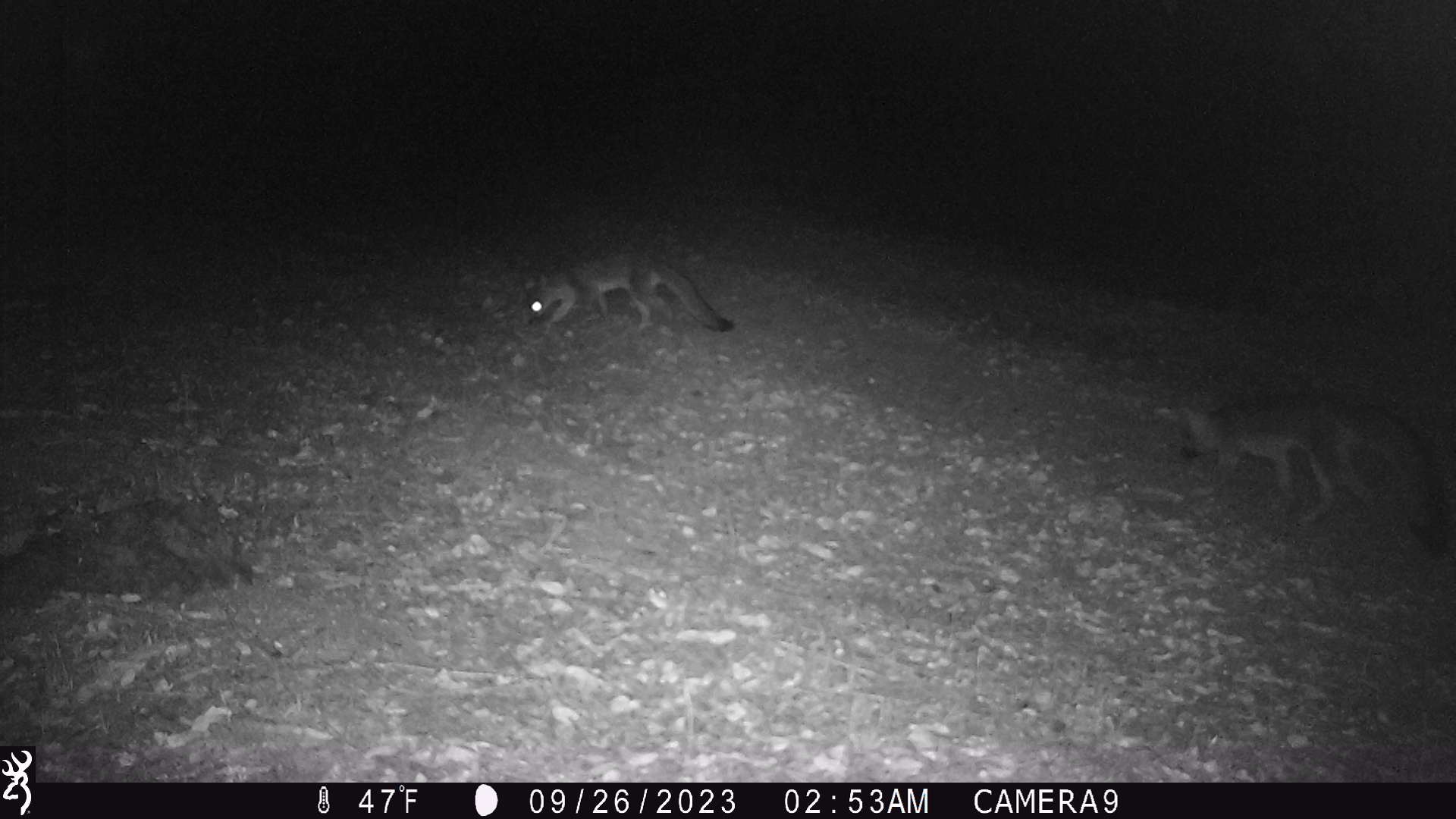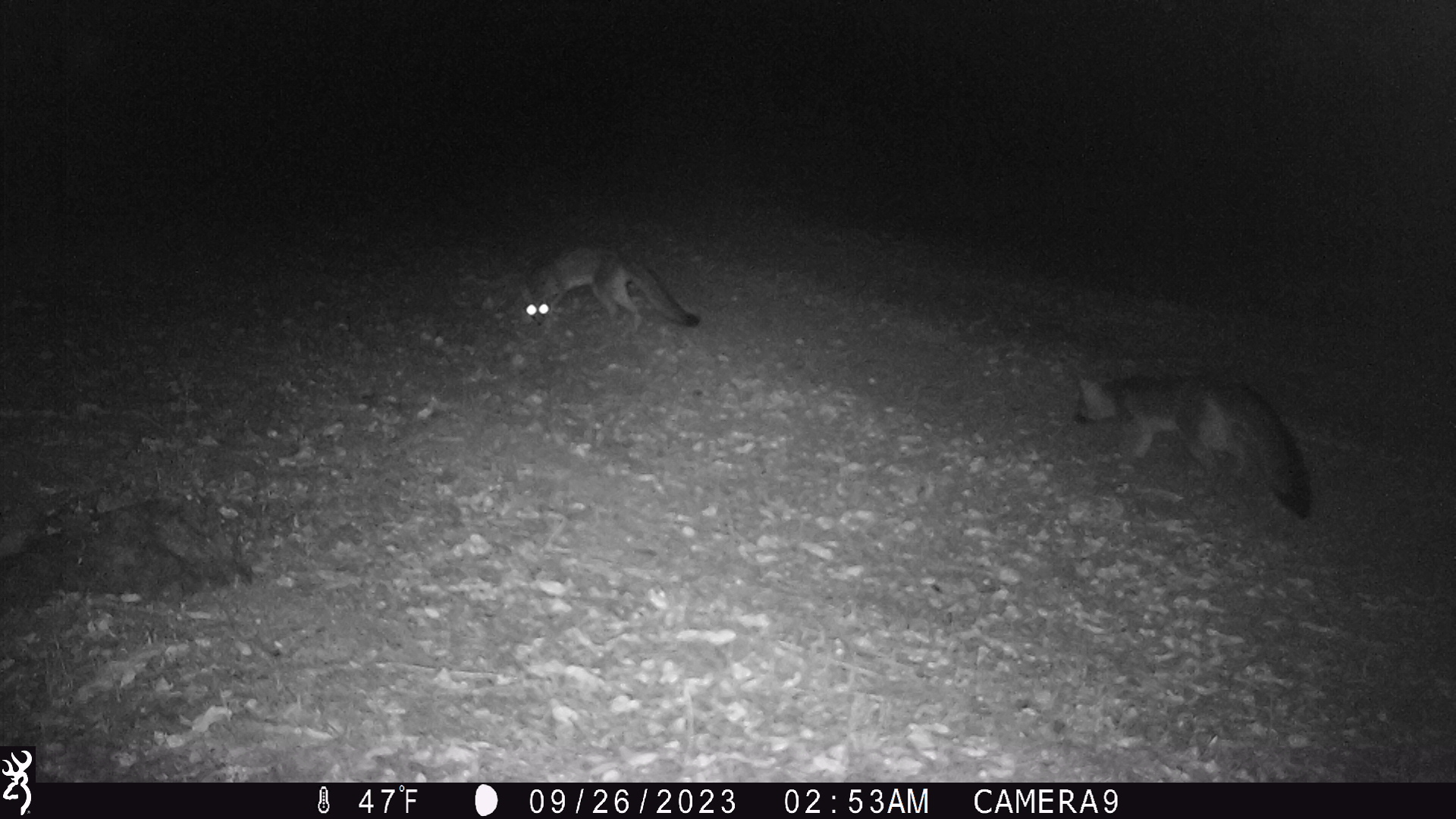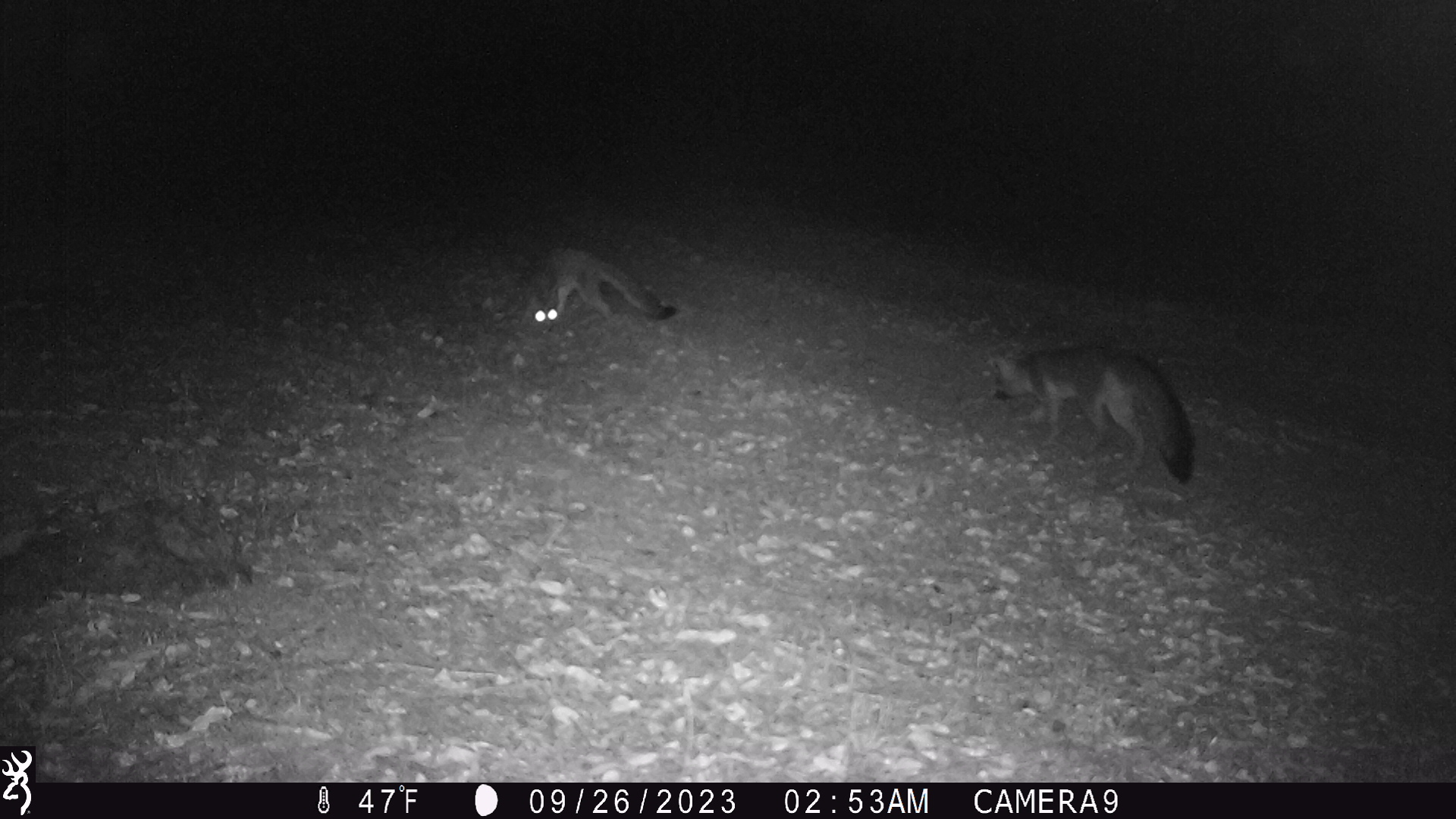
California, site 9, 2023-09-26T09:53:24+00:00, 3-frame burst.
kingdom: Animalia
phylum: Chordata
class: Mammalia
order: Carnivora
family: Canidae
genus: Urocyon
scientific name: Urocyon cinereoargenteus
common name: gray fox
Gray fox (Urocyon cinereoargenteus).